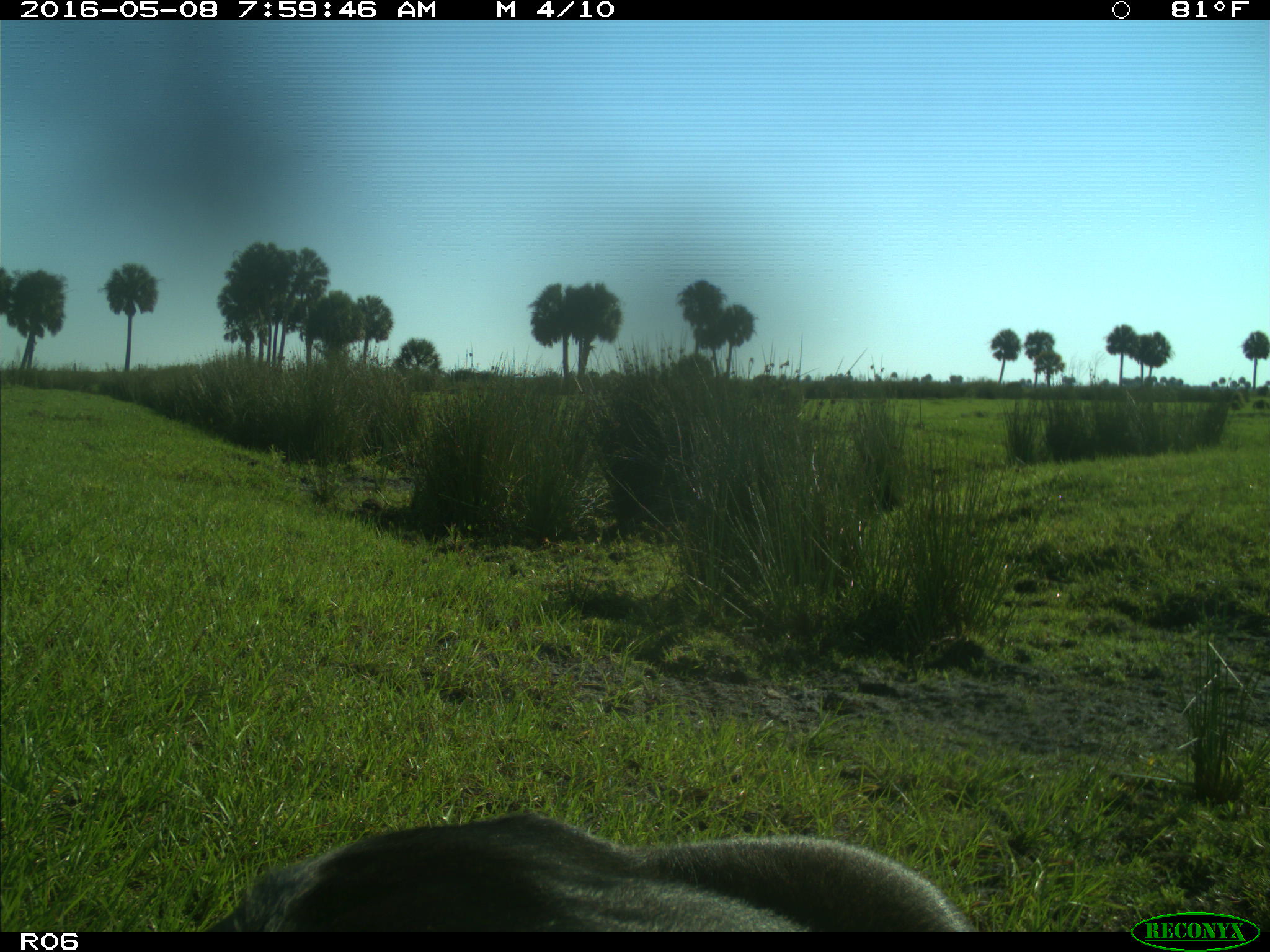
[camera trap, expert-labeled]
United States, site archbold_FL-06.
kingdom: Animalia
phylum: Chordata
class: Mammalia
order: Artiodactyla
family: Bovidae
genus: Bos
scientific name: Bos taurus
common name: domestic cow